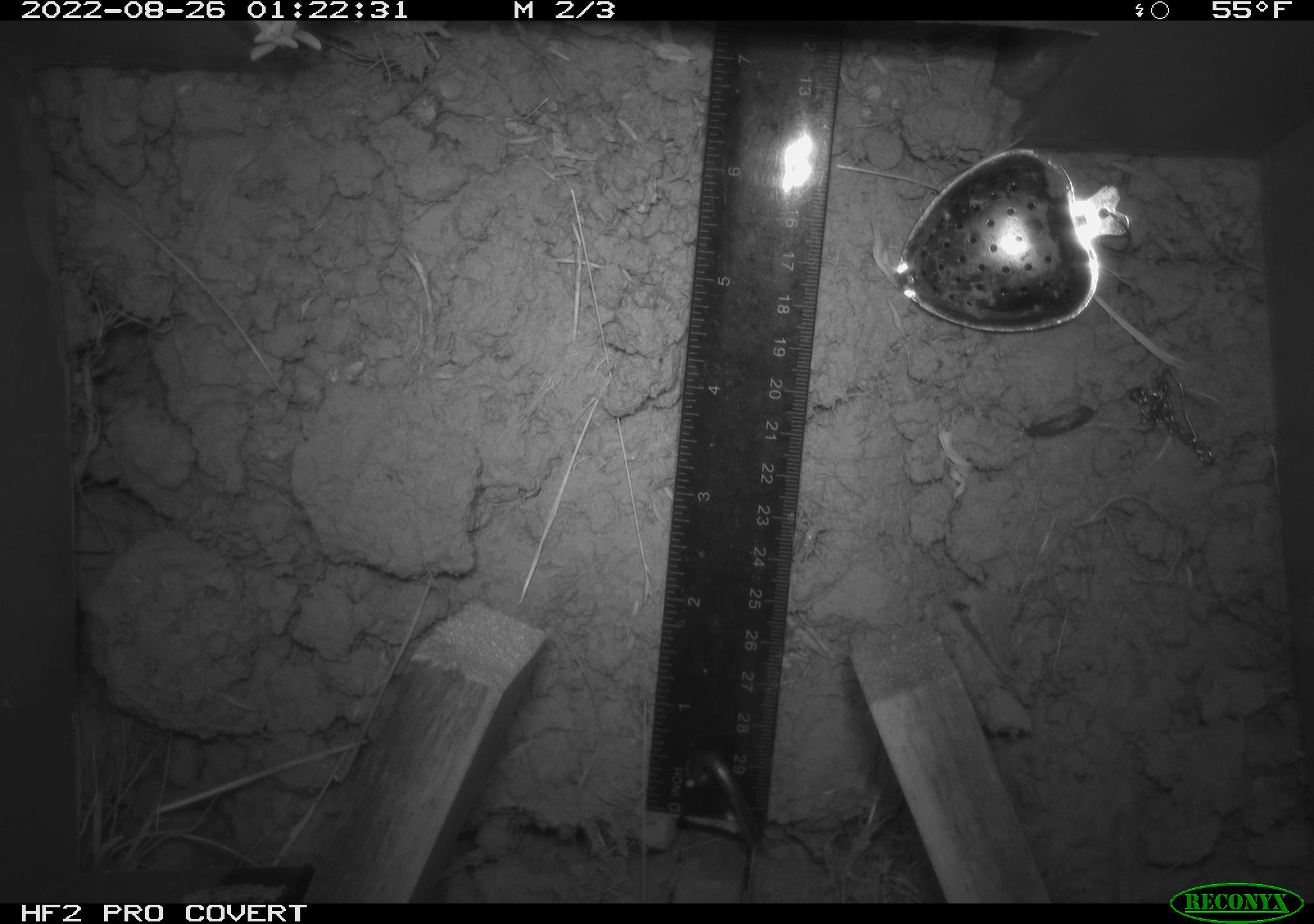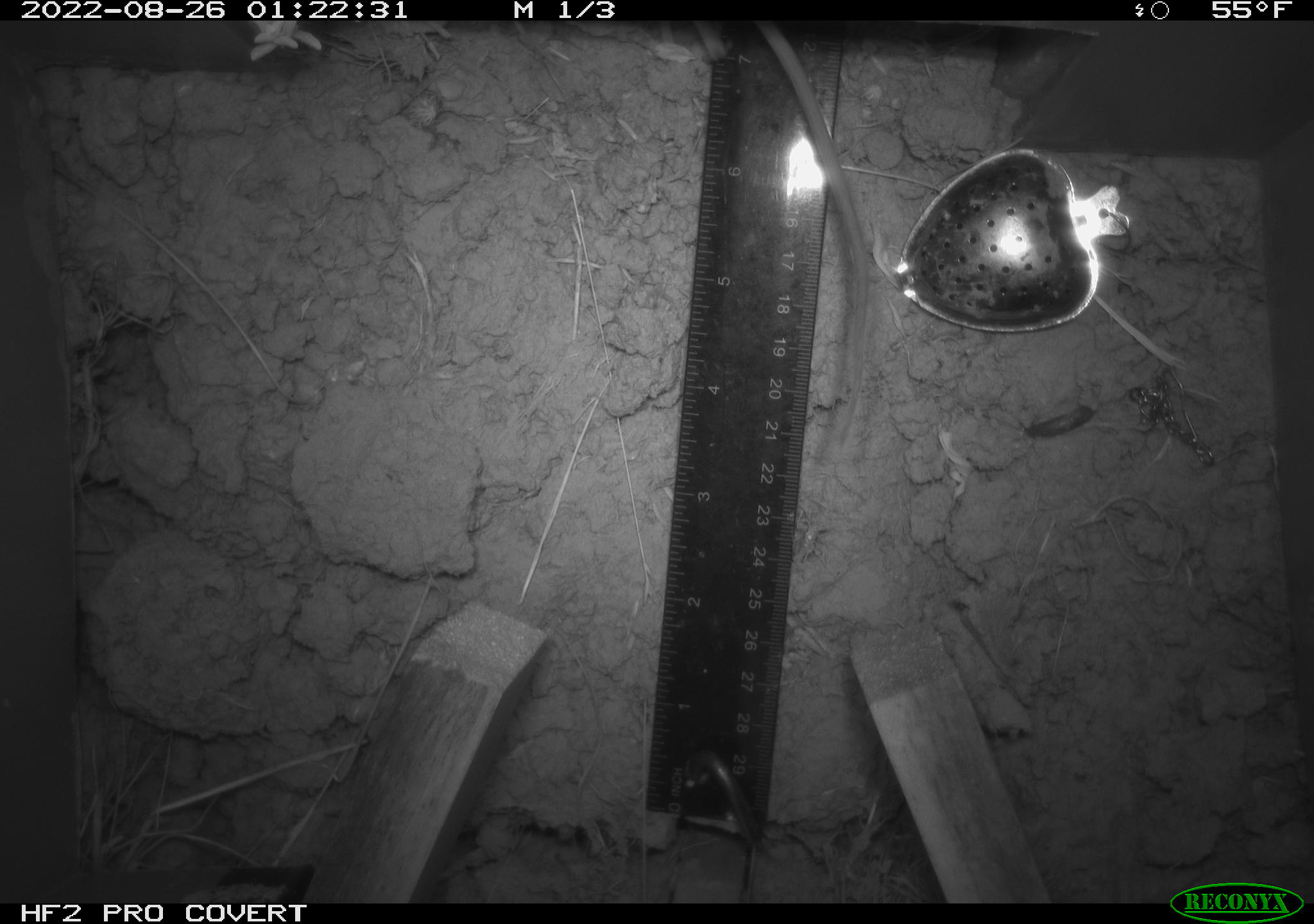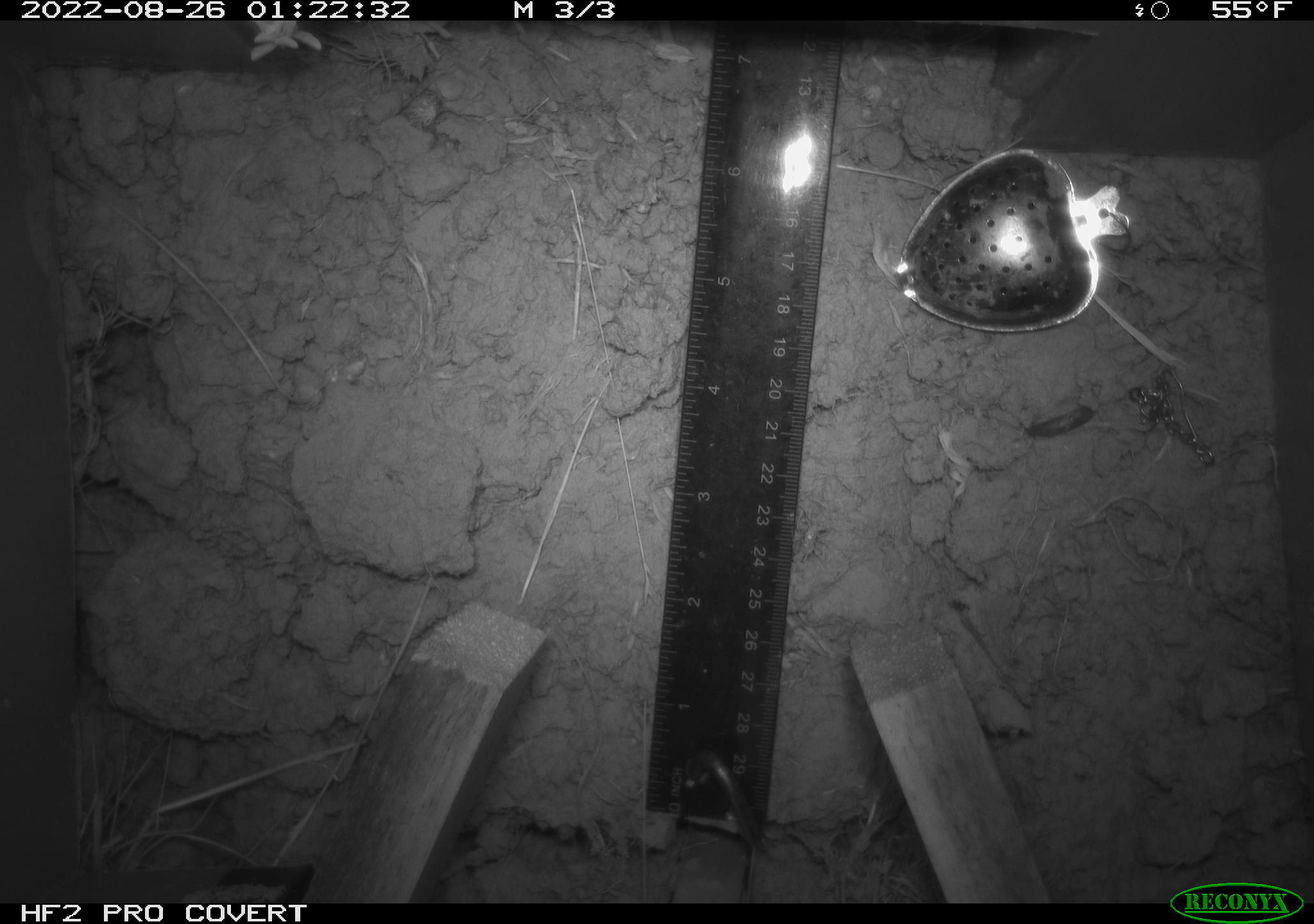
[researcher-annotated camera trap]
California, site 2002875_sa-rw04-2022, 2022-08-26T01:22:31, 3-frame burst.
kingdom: Animalia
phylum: Chordata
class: Mammalia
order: Rodentia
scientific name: Rodentia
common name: mouse species